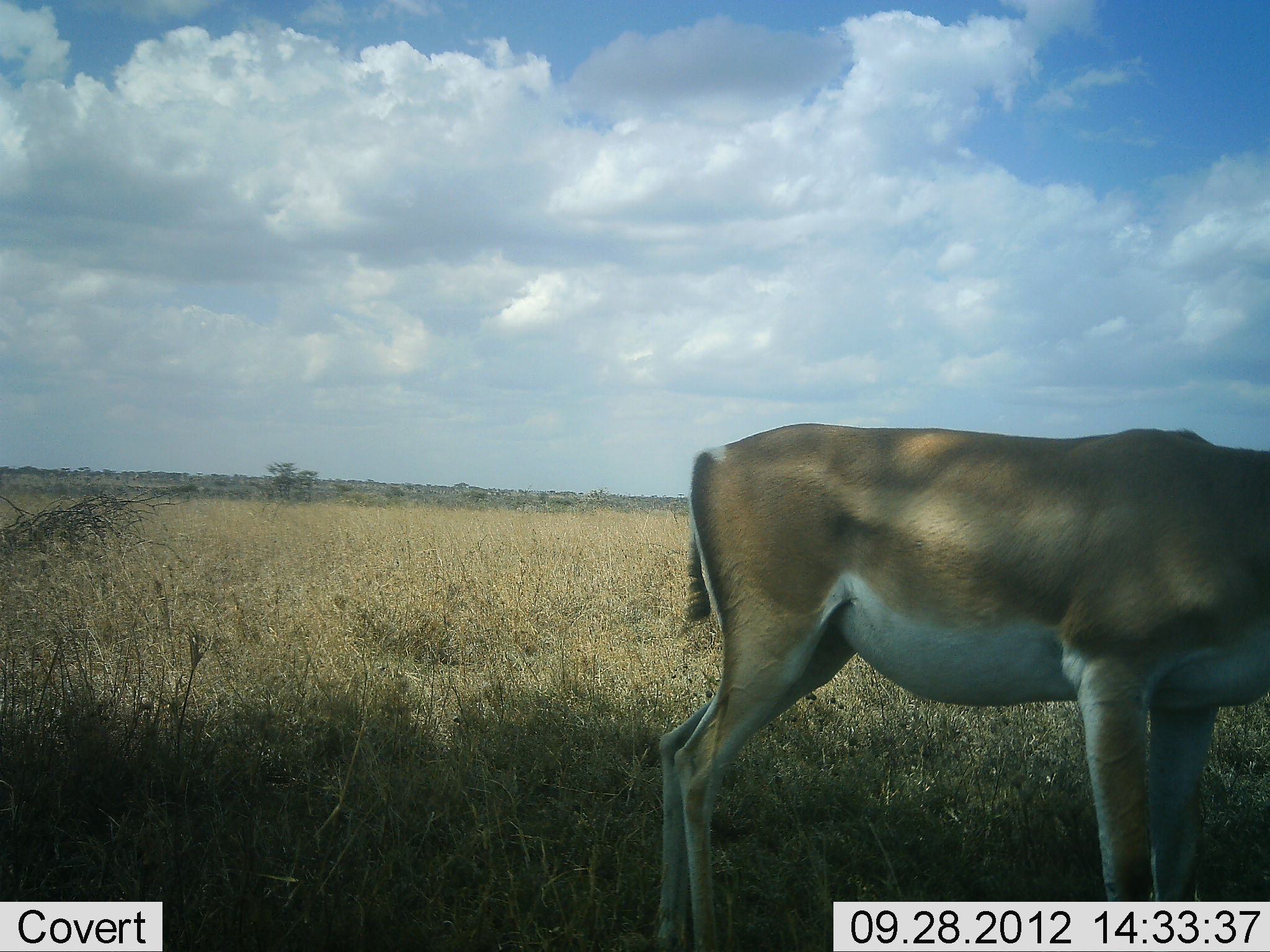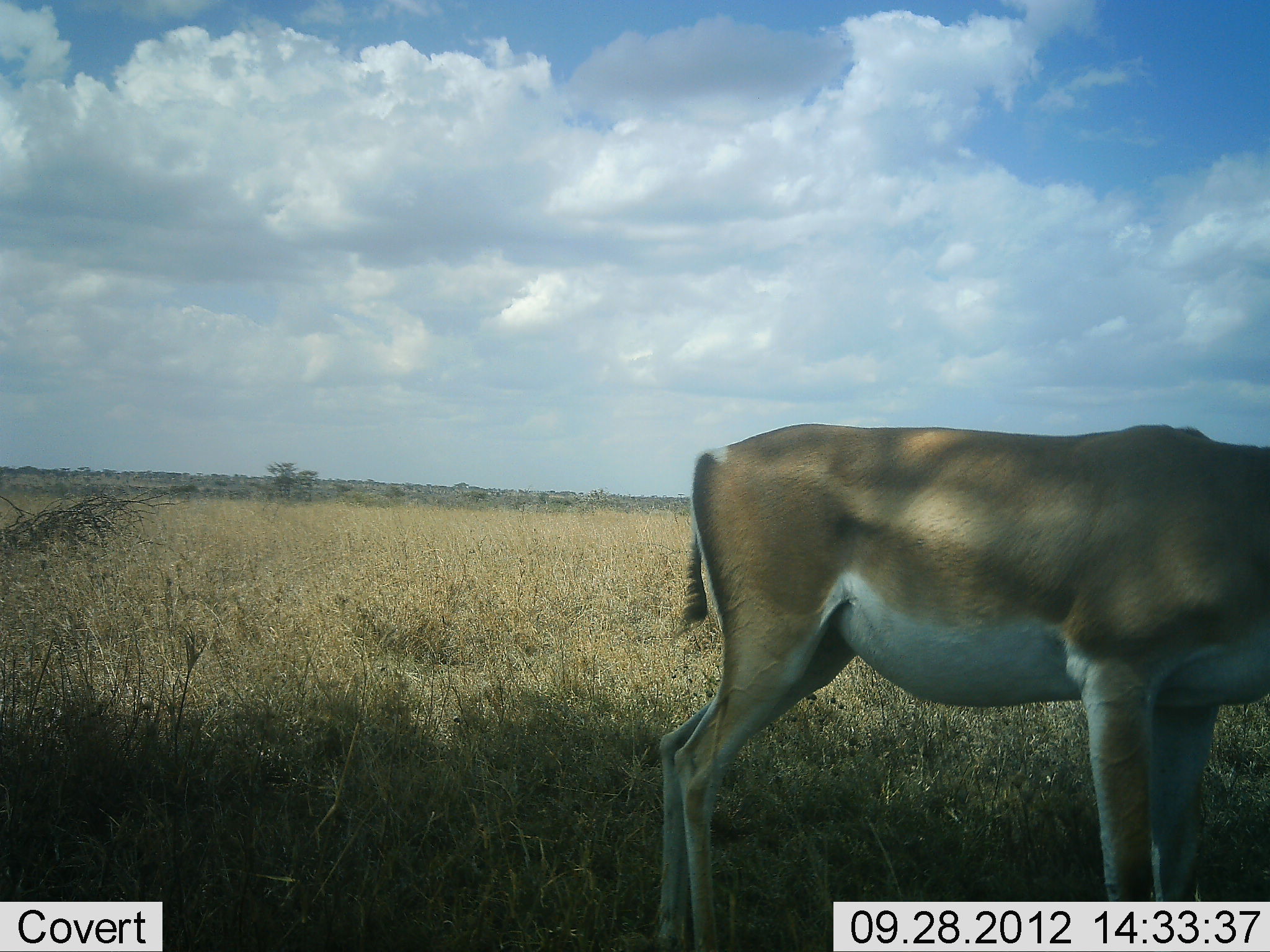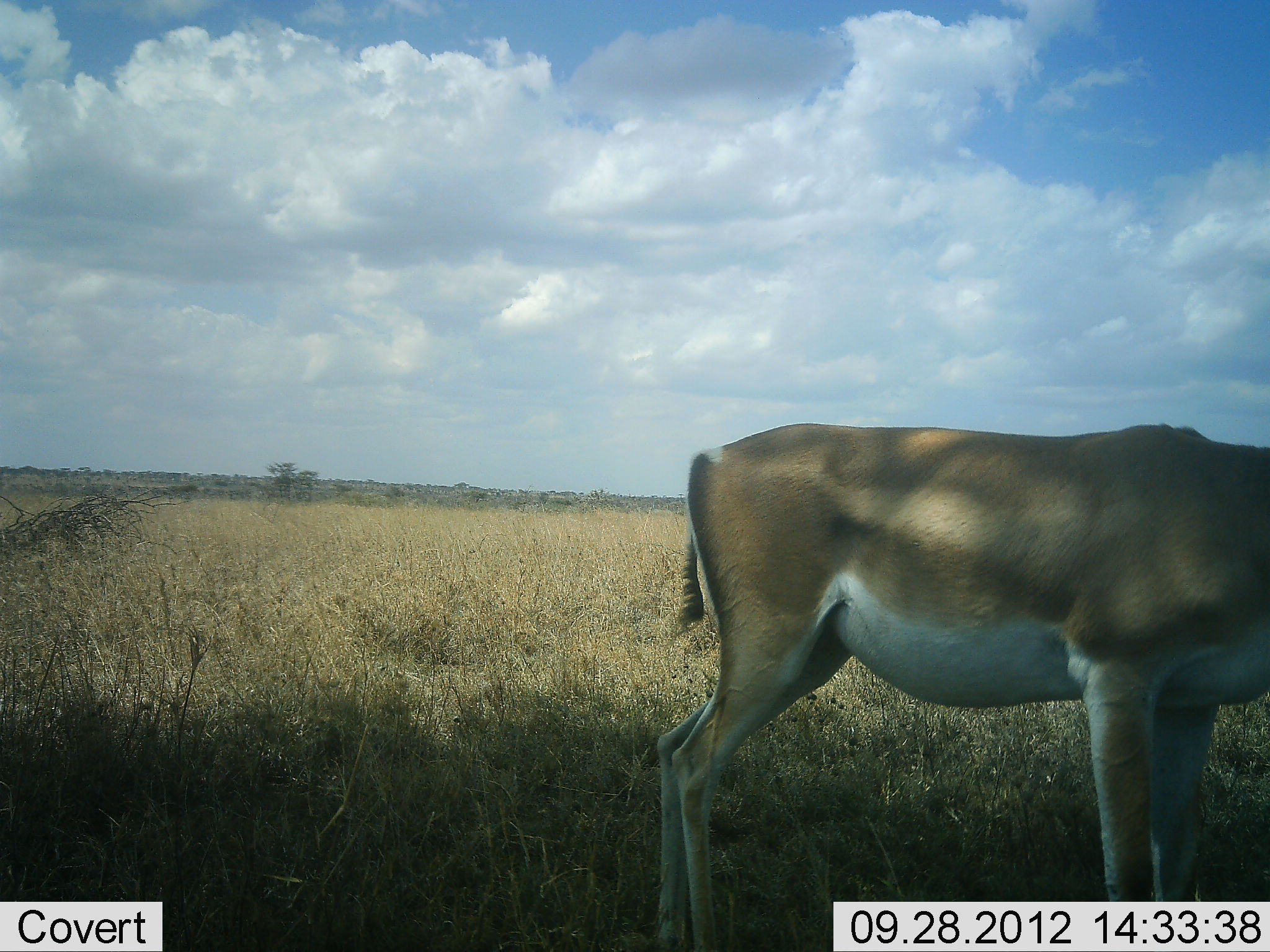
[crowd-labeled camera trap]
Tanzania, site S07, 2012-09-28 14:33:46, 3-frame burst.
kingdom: Animalia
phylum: Chordata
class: Mammalia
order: Artiodactyla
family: Bovidae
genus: Nanger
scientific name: Nanger granti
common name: grant's gazelle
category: gazellegrants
Gazellegrants (grant's gazelle) (Nanger granti), count 1. Behavior (volunteer vote fractions): standing 90%, resting 10%, moving 0%, interacting 0%. Young present (vote fraction): 0%. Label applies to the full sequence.